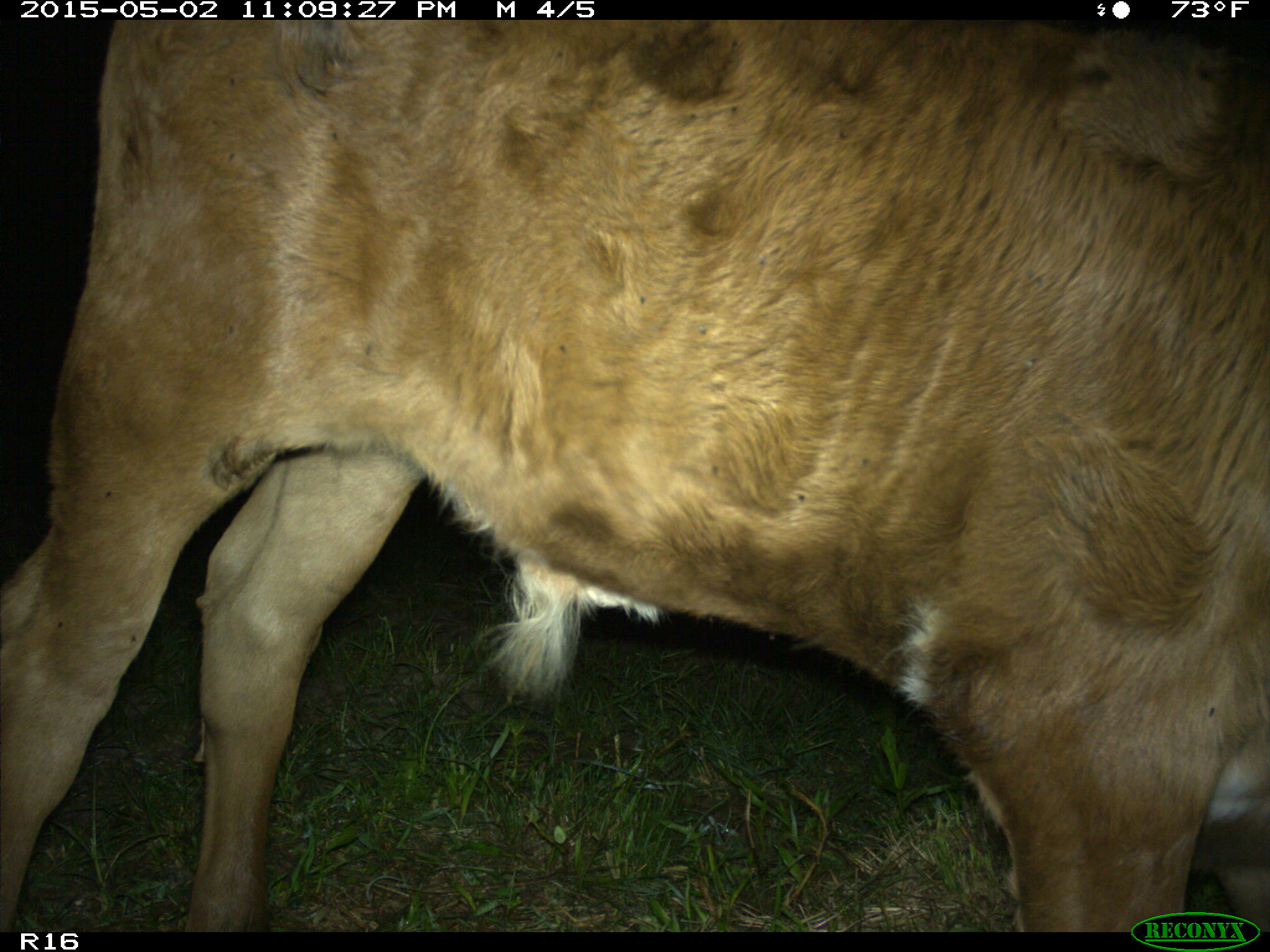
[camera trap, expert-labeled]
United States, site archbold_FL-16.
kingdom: Animalia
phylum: Chordata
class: Mammalia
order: Artiodactyla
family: Bovidae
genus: Bos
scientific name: Bos taurus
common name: domestic cow